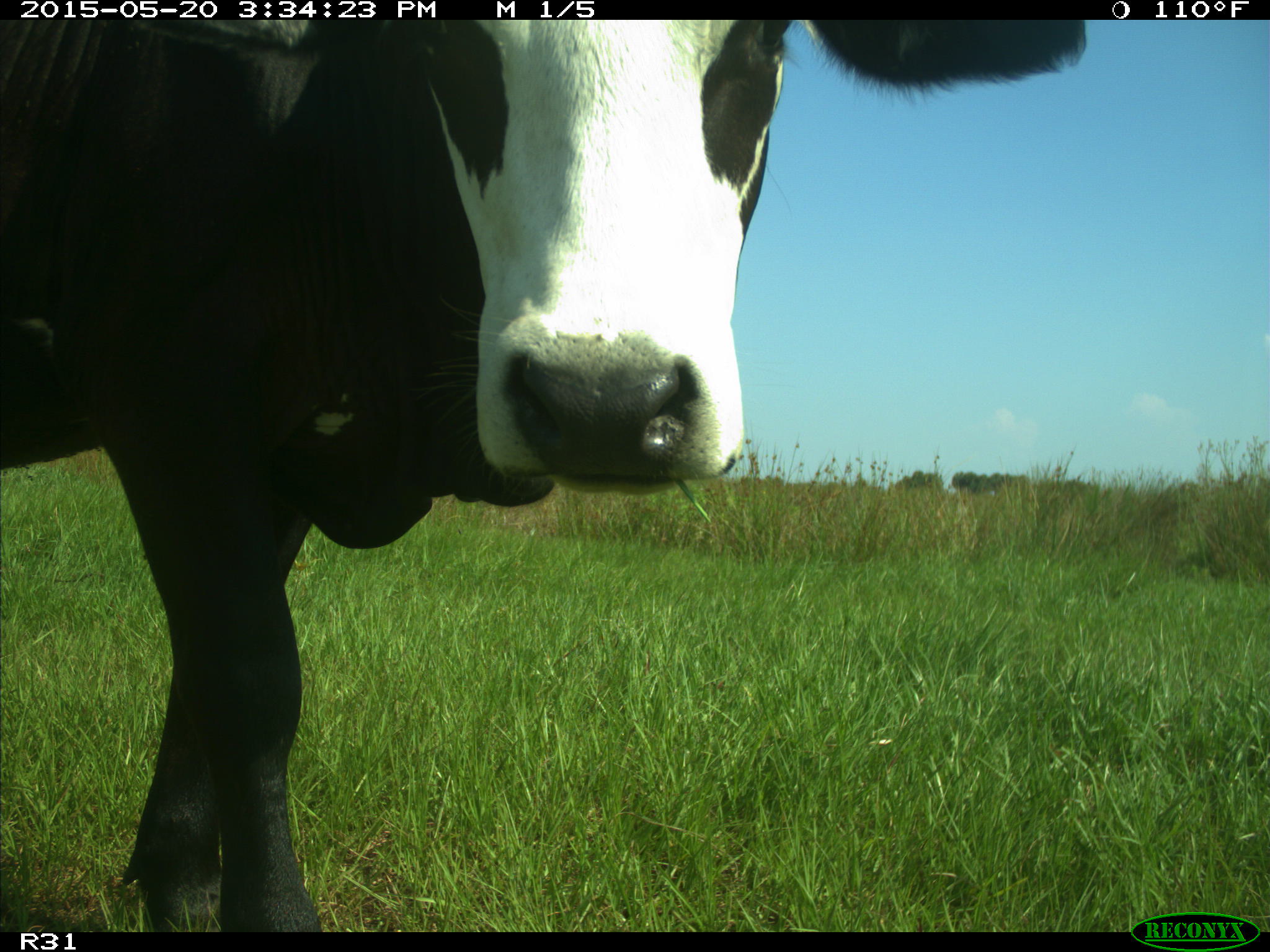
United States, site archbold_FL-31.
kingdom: Animalia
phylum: Chordata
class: Mammalia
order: Artiodactyla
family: Bovidae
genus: Bos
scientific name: Bos taurus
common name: domestic cow